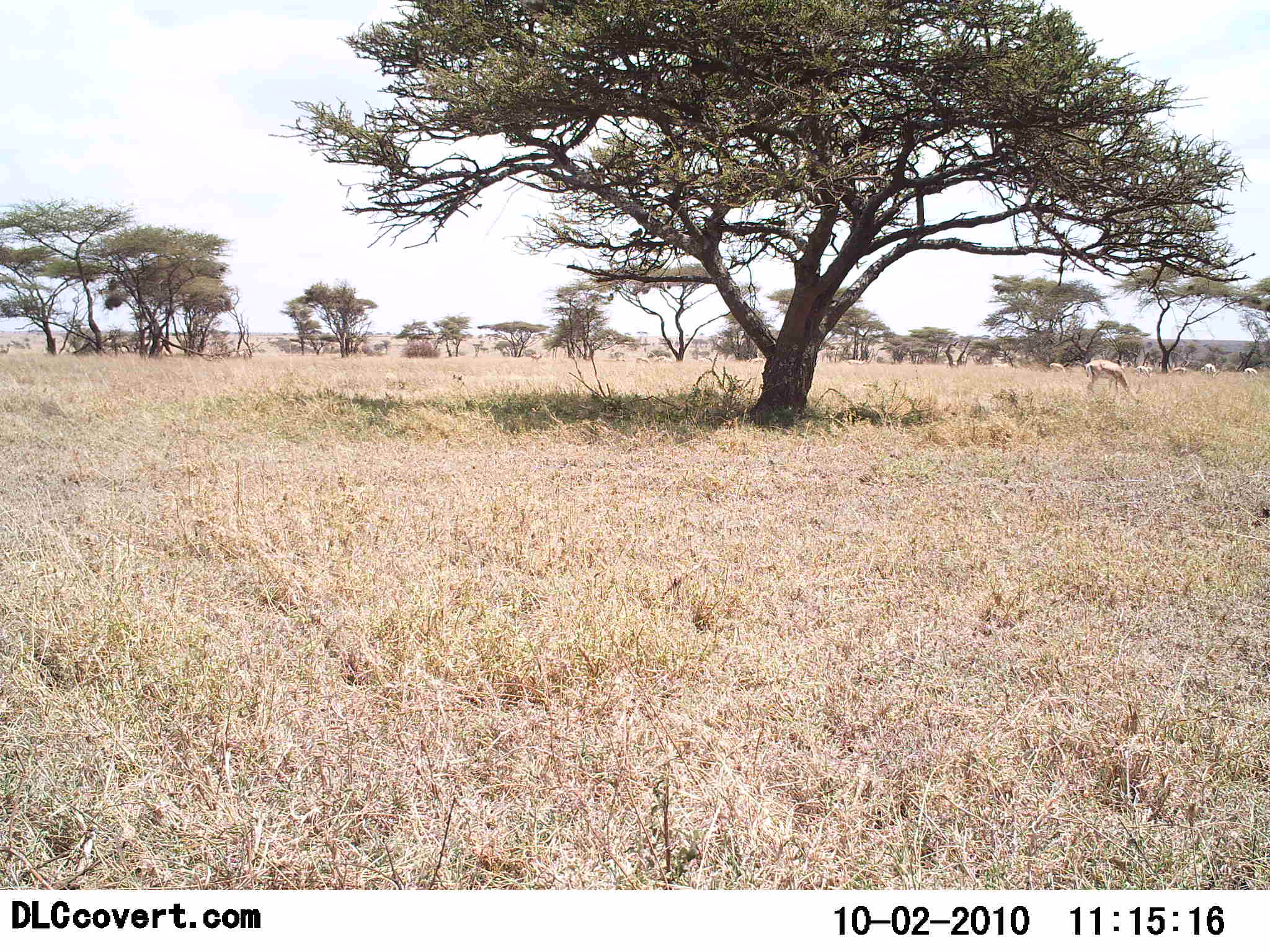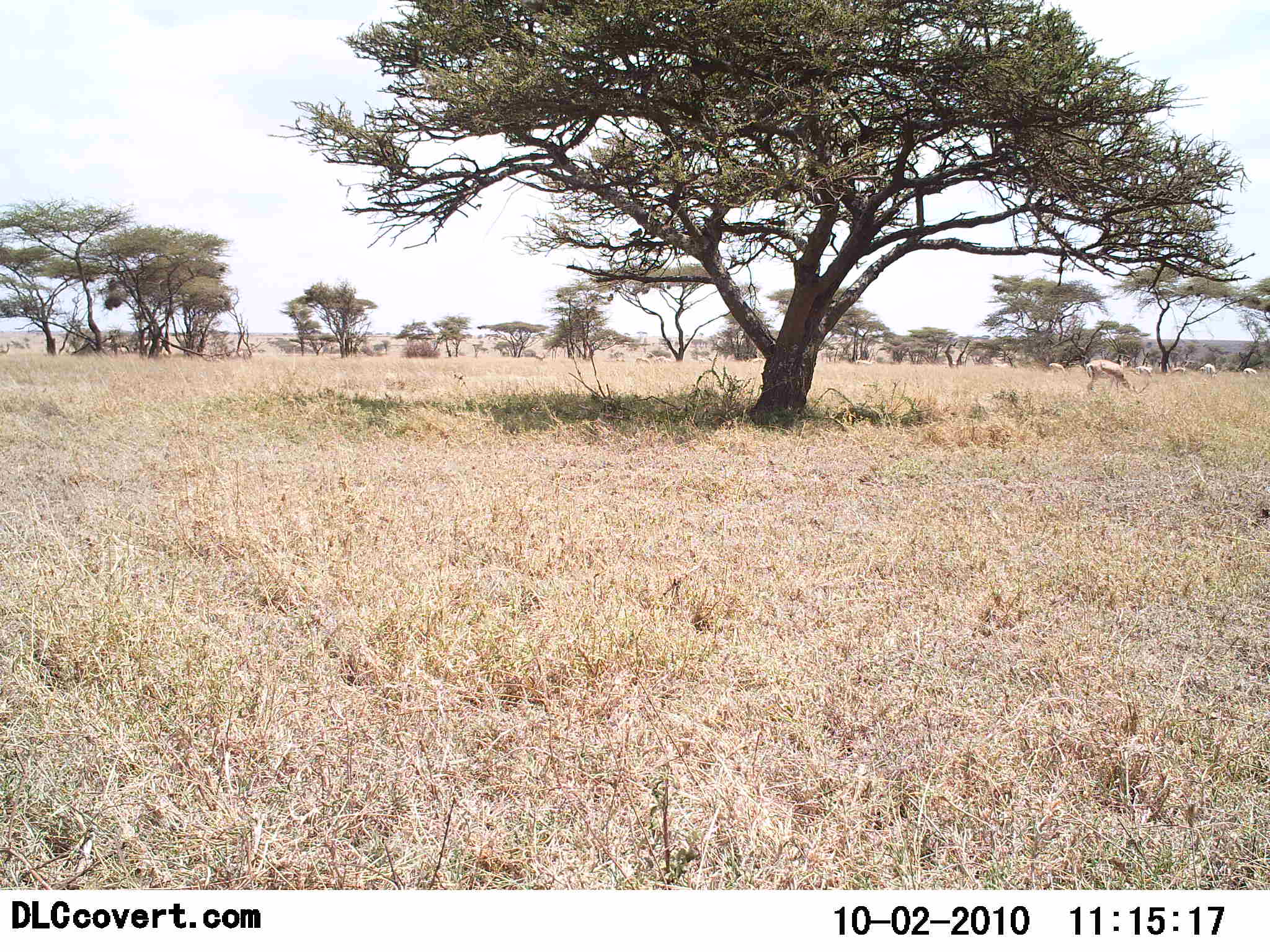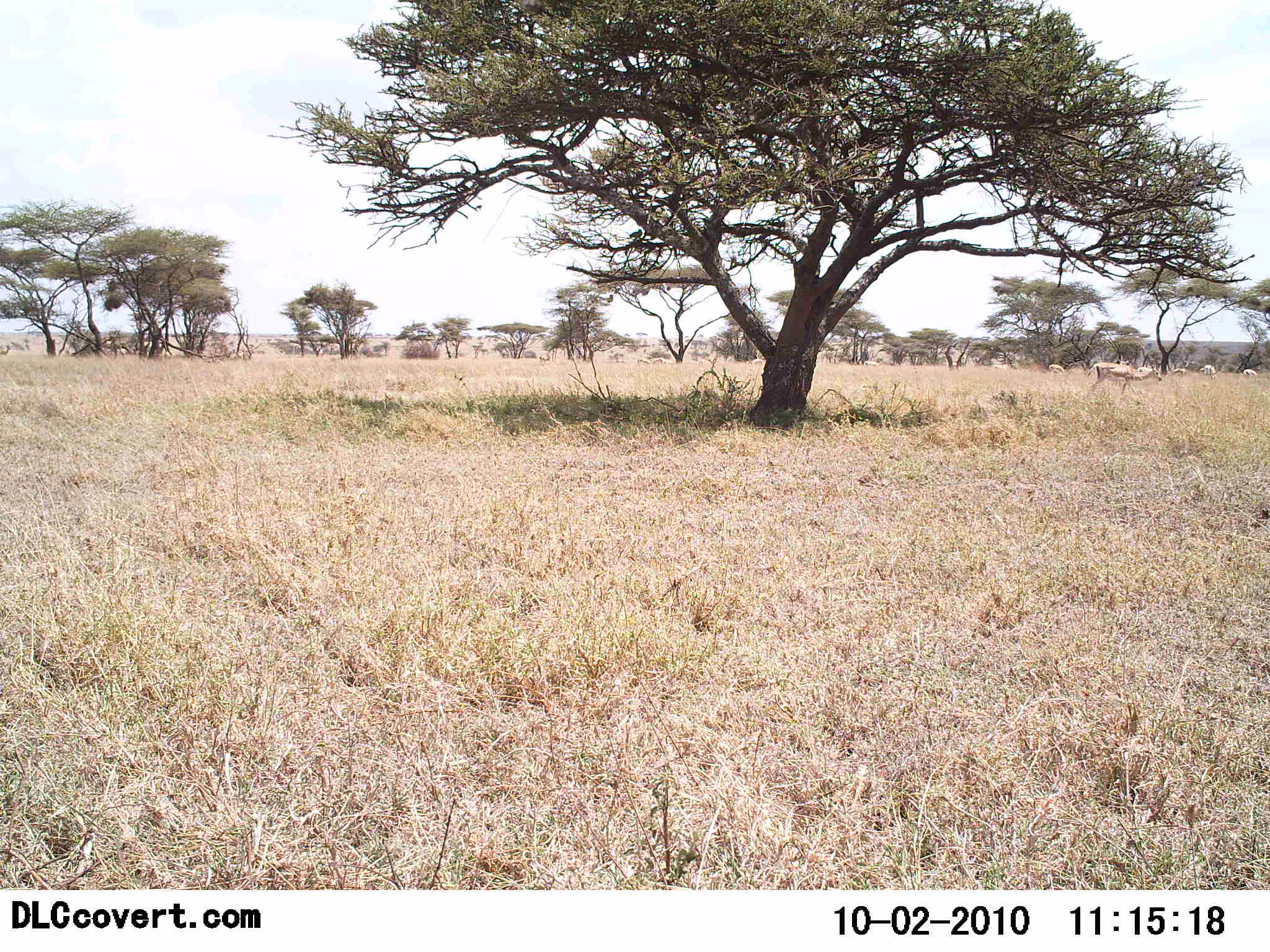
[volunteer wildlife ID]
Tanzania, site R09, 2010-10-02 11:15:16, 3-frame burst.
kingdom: Animalia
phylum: Chordata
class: Mammalia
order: Artiodactyla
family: Bovidae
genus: Eudorcas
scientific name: Eudorcas thomsonii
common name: thomson's gazelle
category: gazellethomsons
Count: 4.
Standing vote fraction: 17%.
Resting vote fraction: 8%.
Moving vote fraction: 8%.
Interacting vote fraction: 8%.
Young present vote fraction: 0%.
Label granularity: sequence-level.